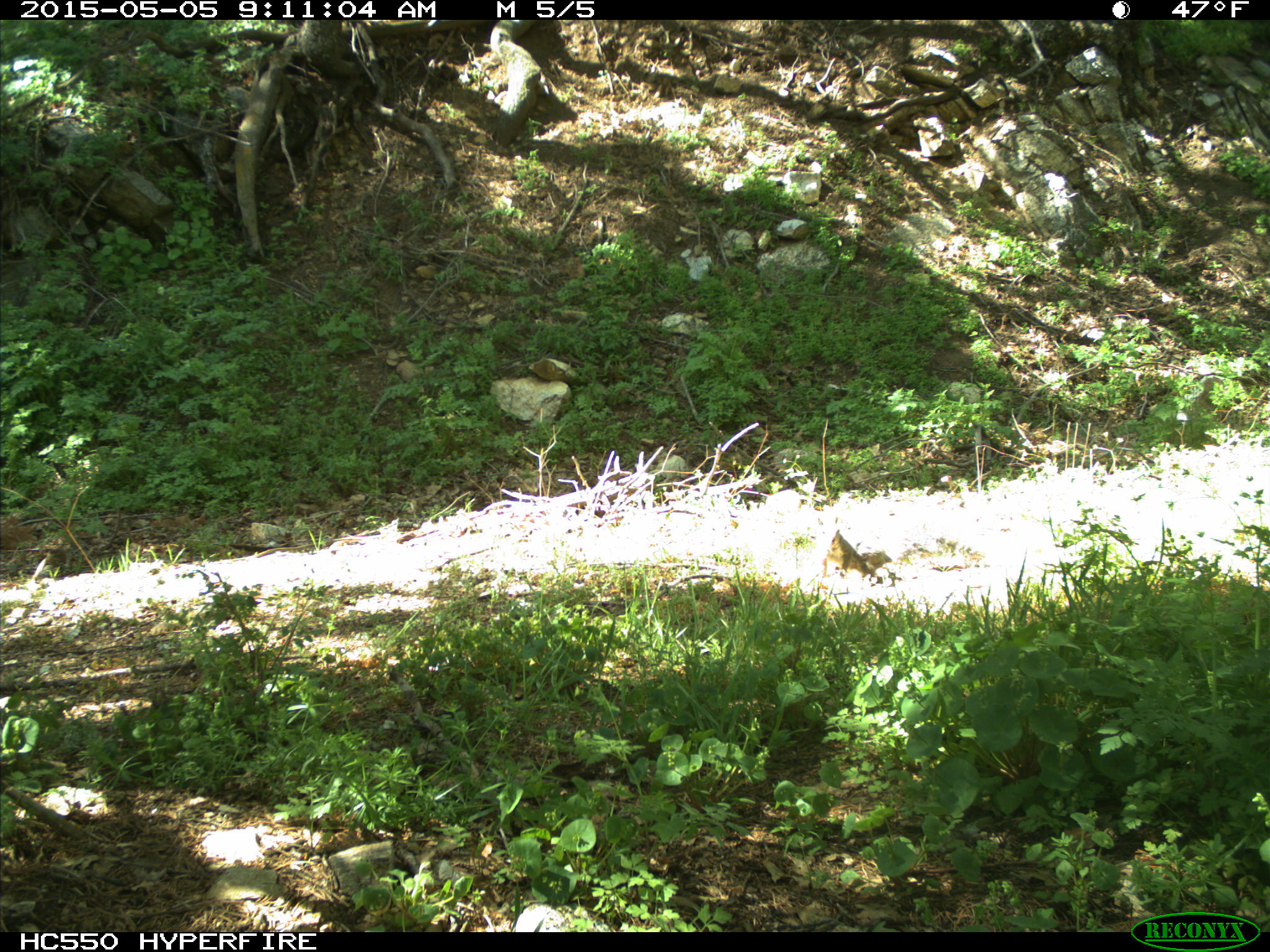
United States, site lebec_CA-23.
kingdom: Animalia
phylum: Chordata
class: Mammalia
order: Rodentia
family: Sciuridae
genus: Sciurus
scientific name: Sciurus carolinensis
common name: eastern gray squirrel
Sciurus carolinensis (eastern gray squirrel).